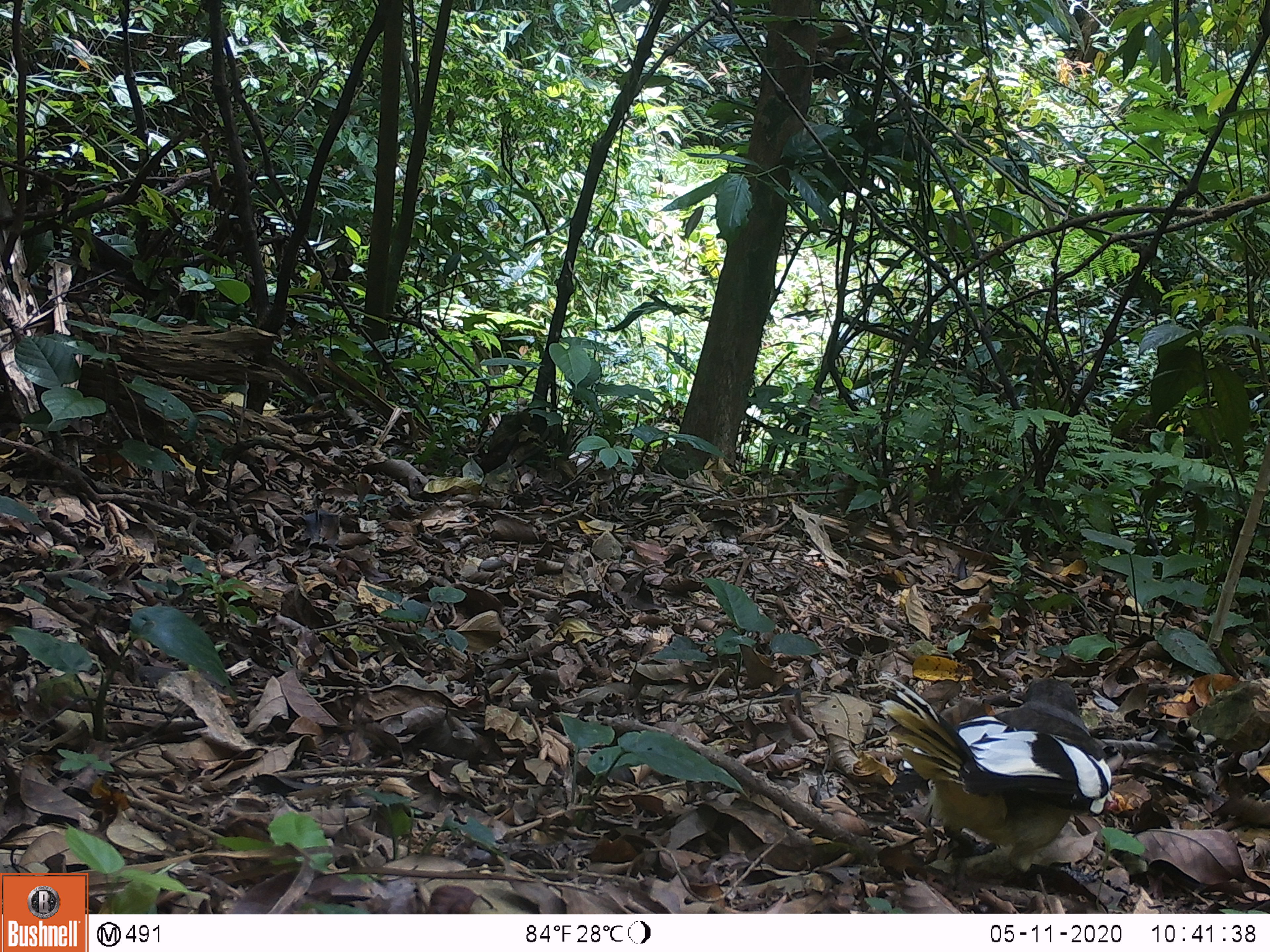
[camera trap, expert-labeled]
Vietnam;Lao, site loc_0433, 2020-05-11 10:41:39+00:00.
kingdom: Animalia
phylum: Chordata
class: Aves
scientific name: Aves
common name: bird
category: unidentified bird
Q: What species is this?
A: Unidentified bird (bird) (Aves).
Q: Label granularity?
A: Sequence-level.